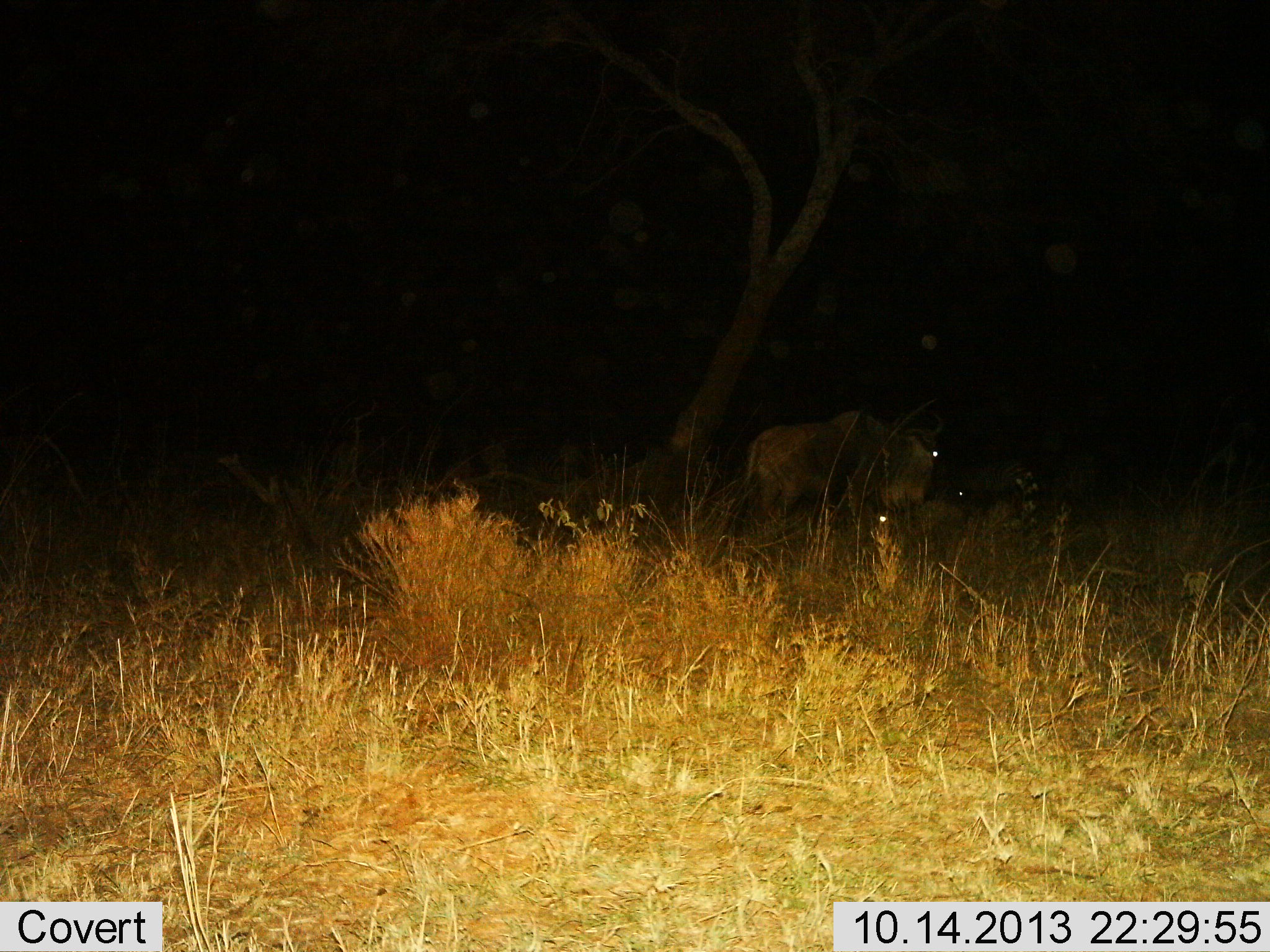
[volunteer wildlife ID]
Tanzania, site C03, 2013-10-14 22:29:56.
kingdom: Animalia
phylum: Chordata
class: Mammalia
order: Artiodactyla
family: Bovidae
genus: Connochaetes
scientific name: Connochaetes taurinus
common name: blue wildebeest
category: wildebeest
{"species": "wildebeest (blue wildebeest) (Connochaetes taurinus)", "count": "2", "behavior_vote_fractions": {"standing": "70%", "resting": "20%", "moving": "20%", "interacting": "0%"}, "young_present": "10%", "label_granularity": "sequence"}